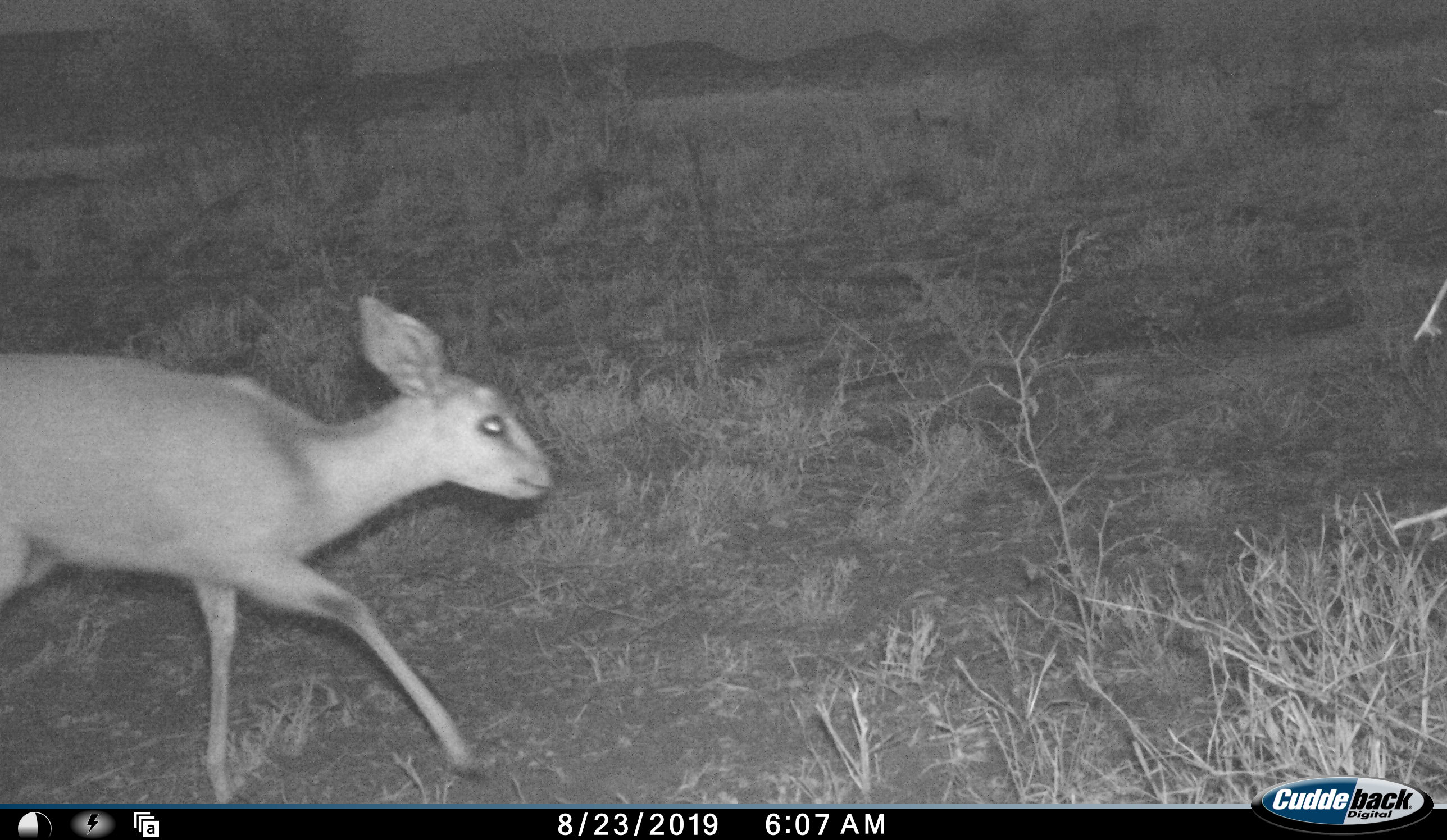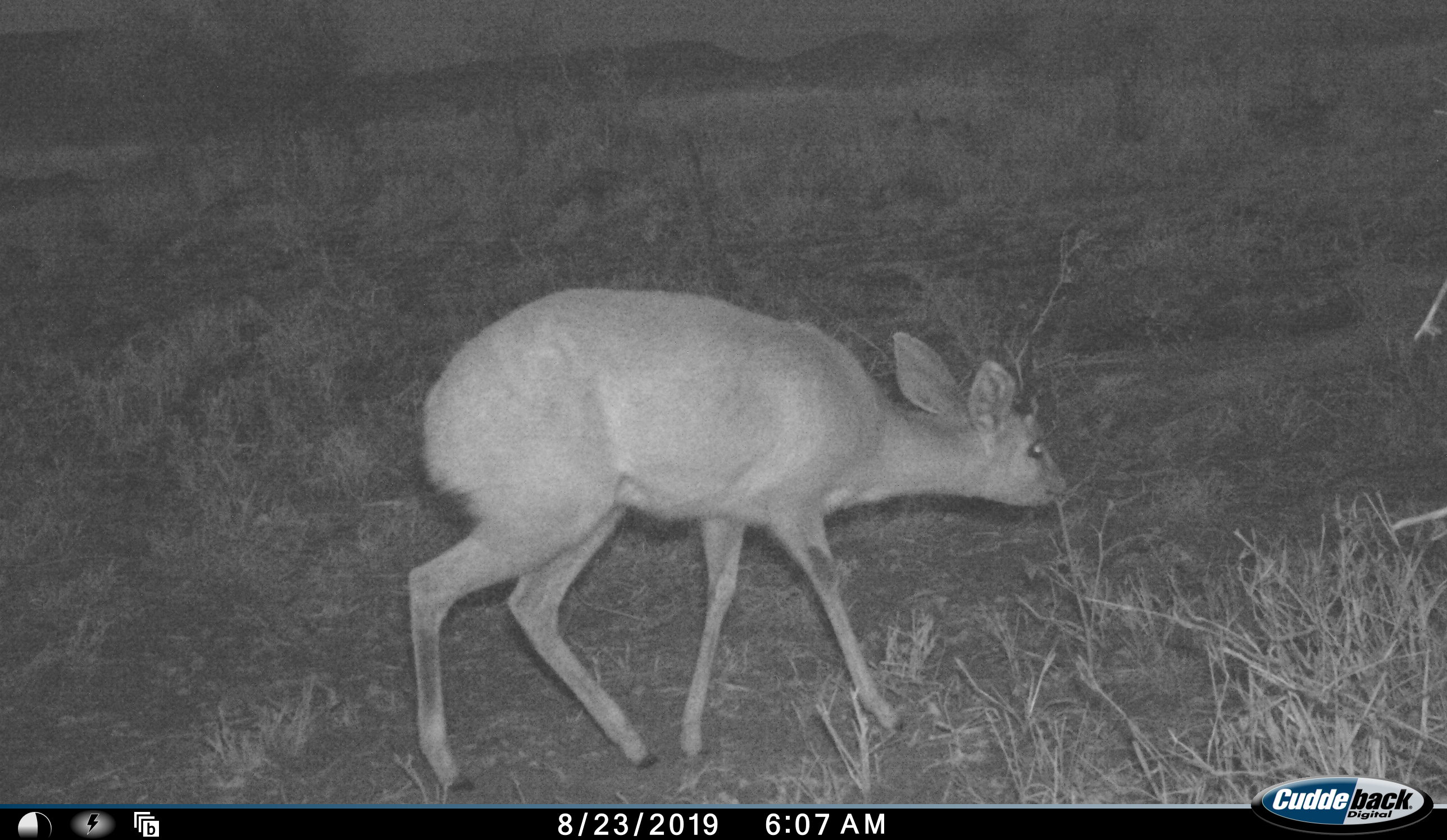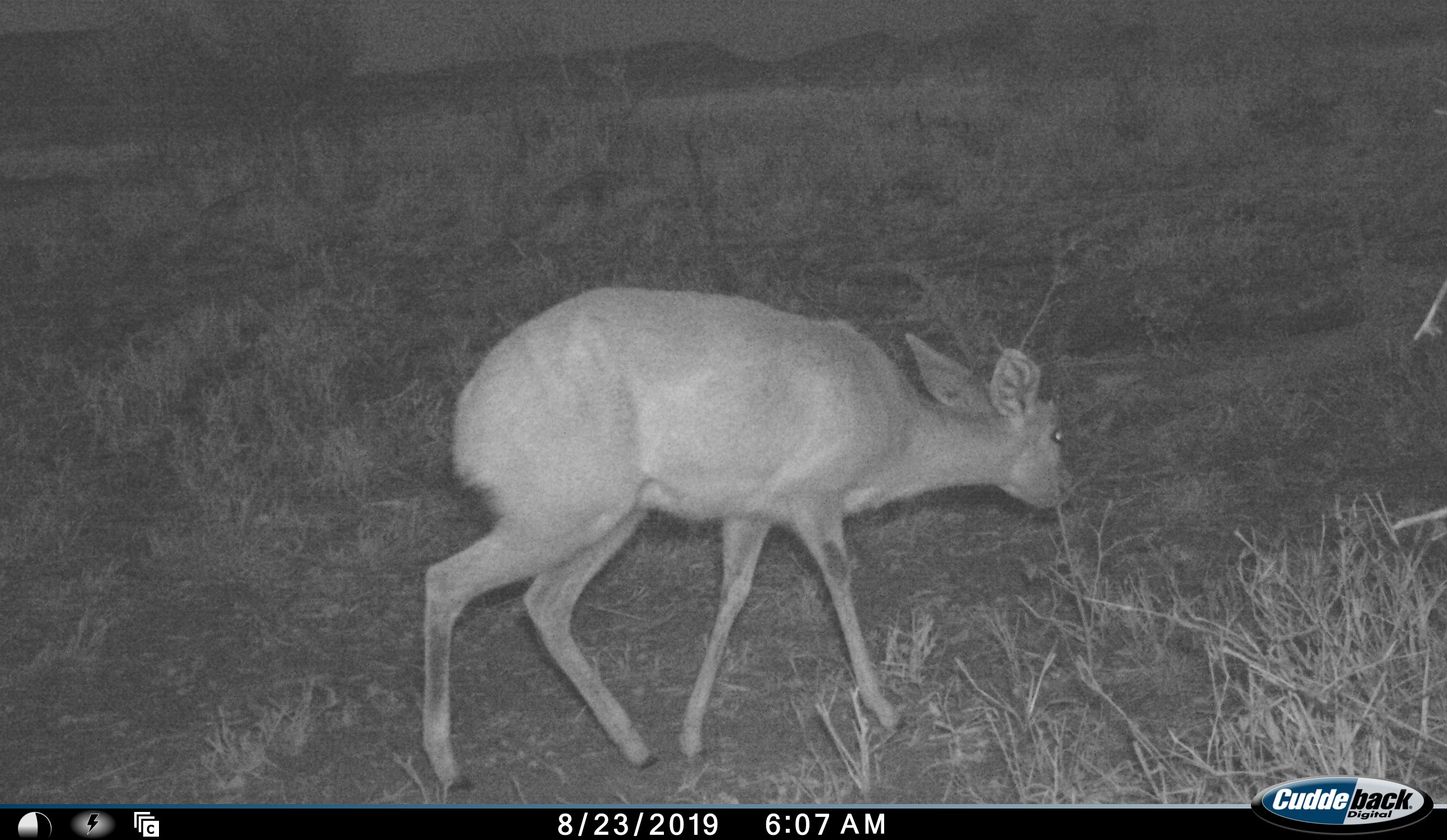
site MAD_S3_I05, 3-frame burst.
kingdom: Animalia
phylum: Chordata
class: Mammalia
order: Artiodactyla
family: Bovidae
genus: Raphicerus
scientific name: Raphicerus campestris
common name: steenbok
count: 1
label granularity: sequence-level